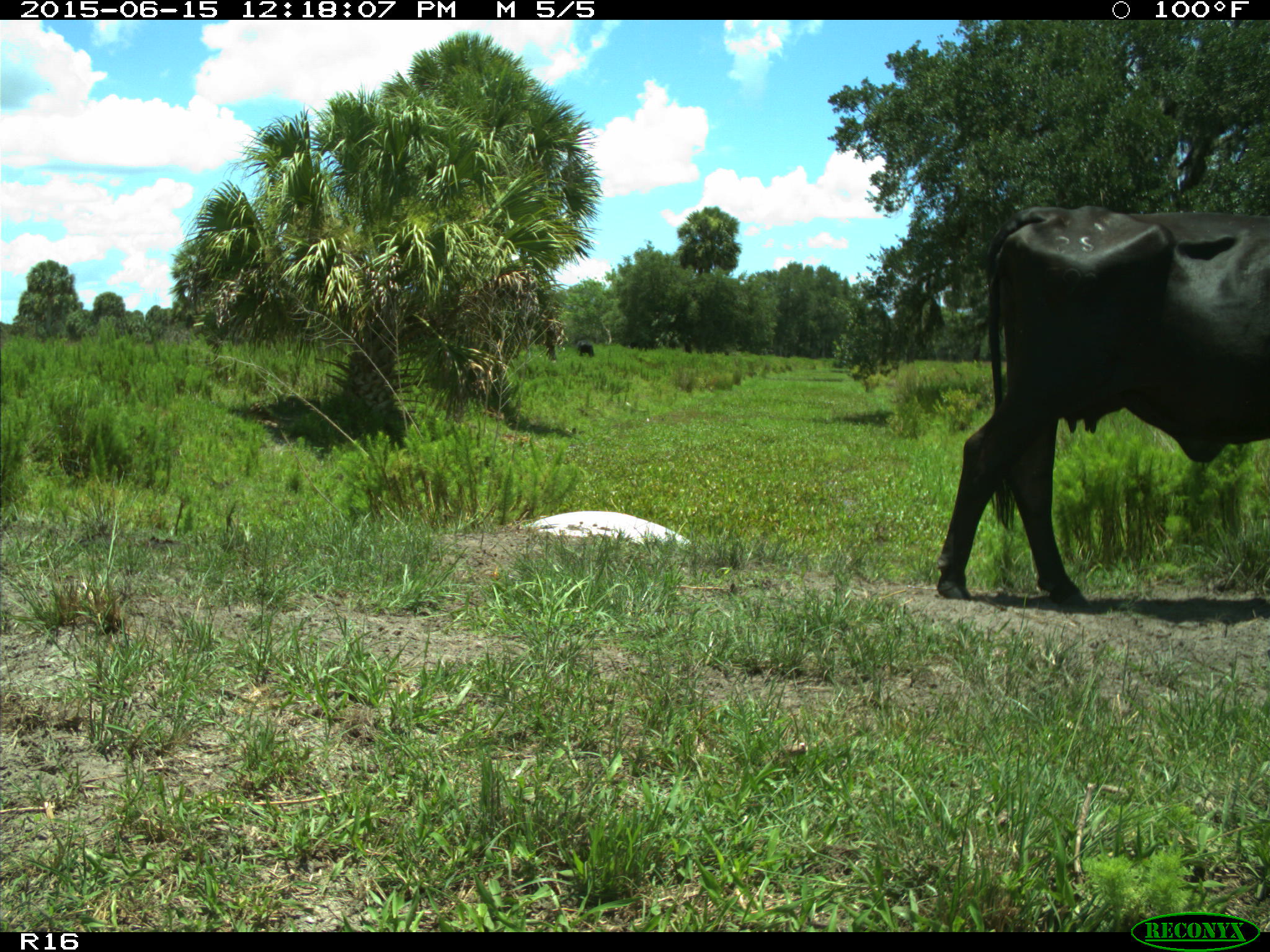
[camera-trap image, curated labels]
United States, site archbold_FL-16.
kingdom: Animalia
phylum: Chordata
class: Mammalia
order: Artiodactyla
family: Bovidae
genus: Bos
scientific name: Bos taurus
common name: domestic cow